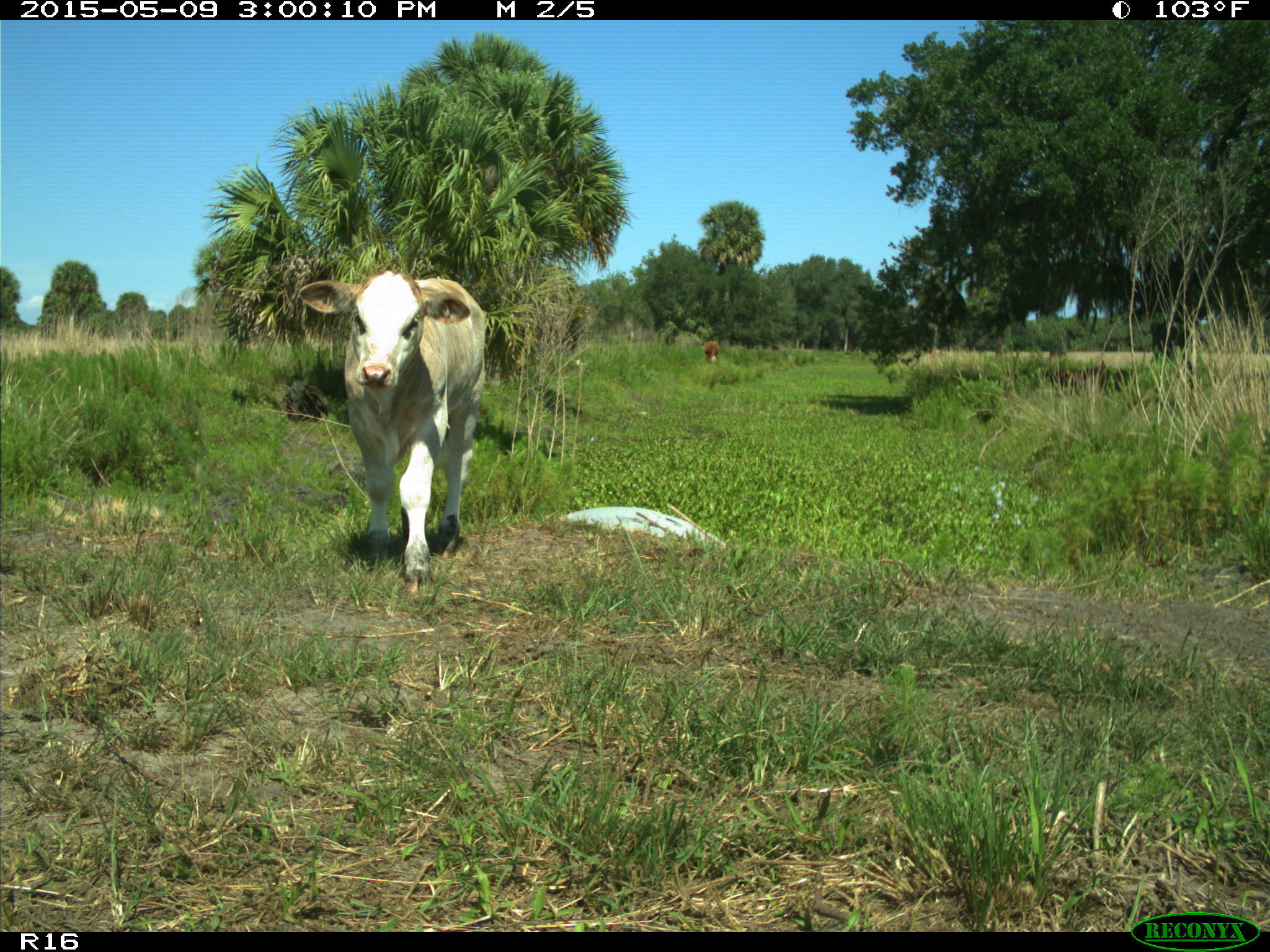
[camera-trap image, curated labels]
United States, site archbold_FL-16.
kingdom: Animalia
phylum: Chordata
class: Mammalia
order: Artiodactyla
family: Bovidae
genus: Bos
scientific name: Bos taurus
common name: domestic cow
Bos taurus (domestic cow).